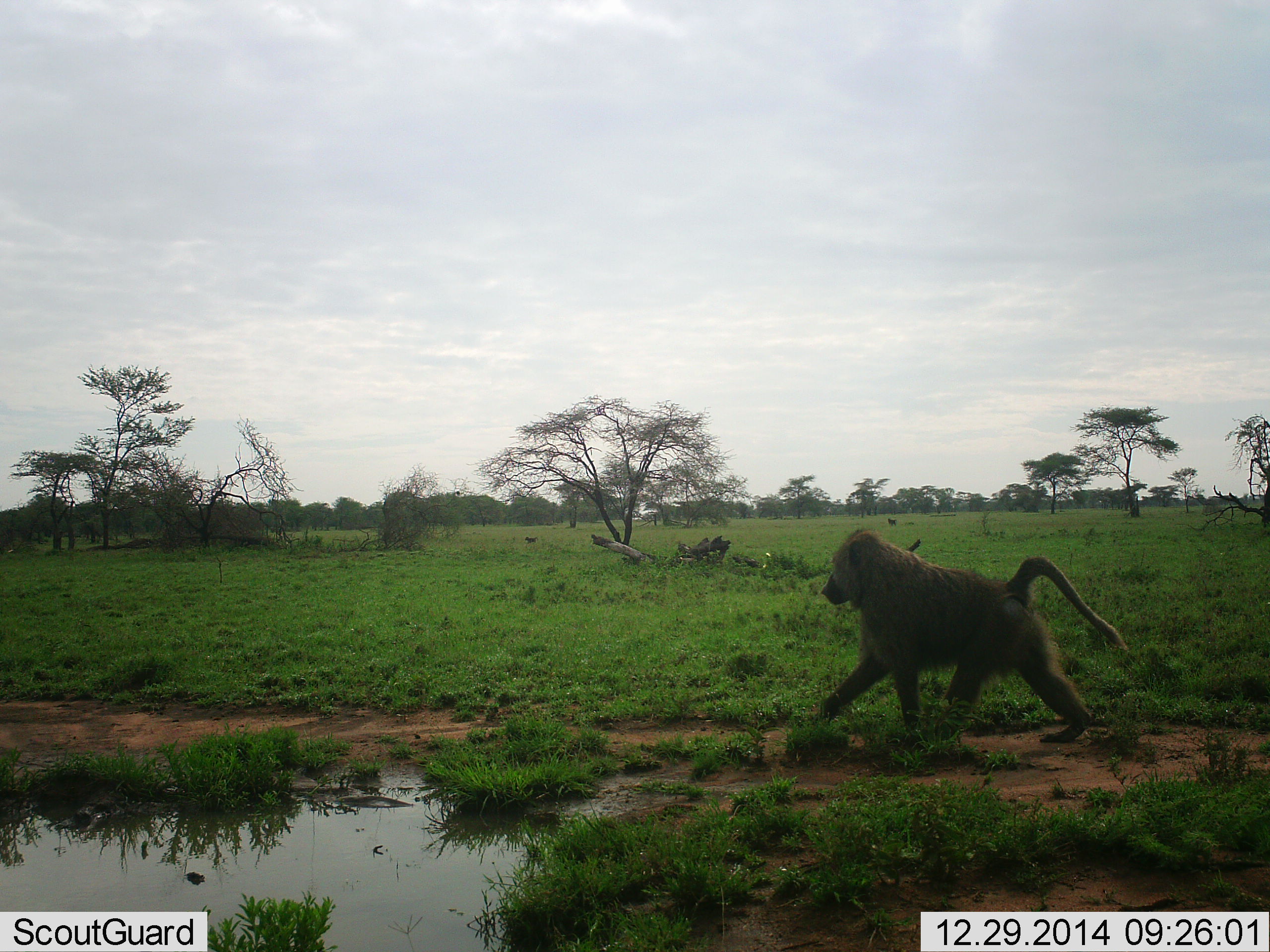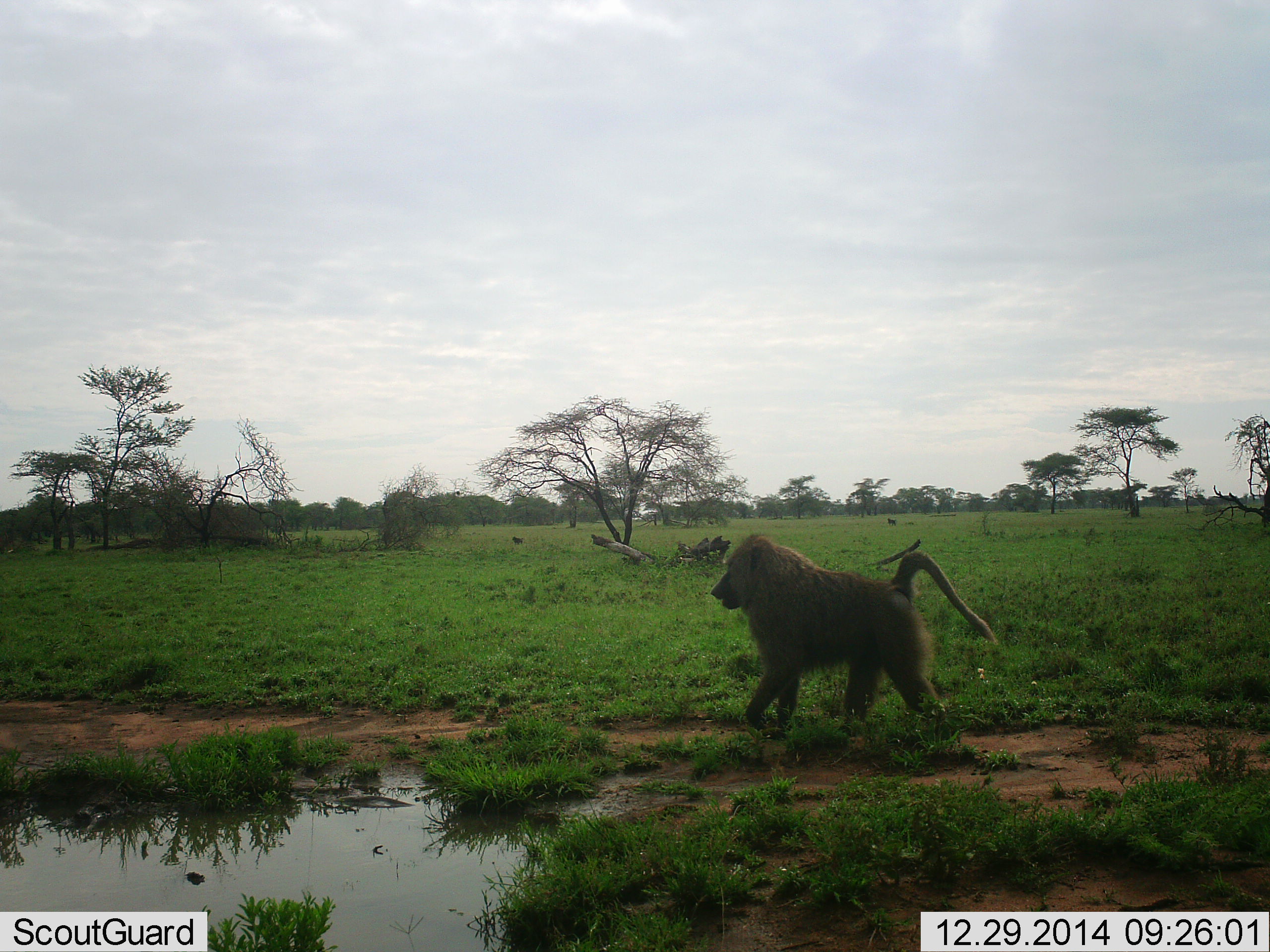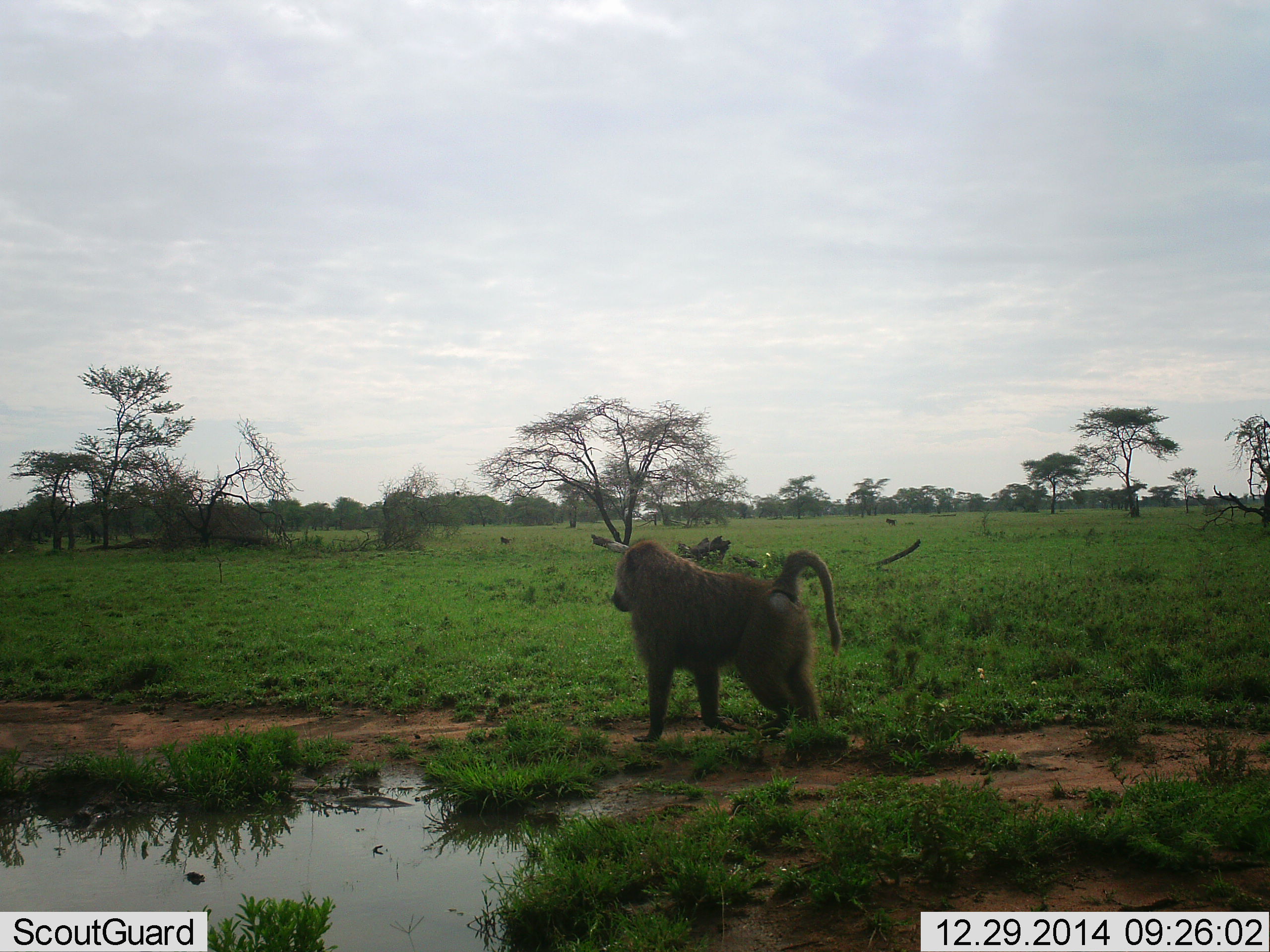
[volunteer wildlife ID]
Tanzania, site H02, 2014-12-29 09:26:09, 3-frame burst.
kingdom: Animalia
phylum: Chordata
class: Mammalia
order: Primates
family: Cercopithecidae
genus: Papio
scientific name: Papio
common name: baboon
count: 2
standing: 20%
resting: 0%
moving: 100%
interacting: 0%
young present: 0%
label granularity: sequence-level